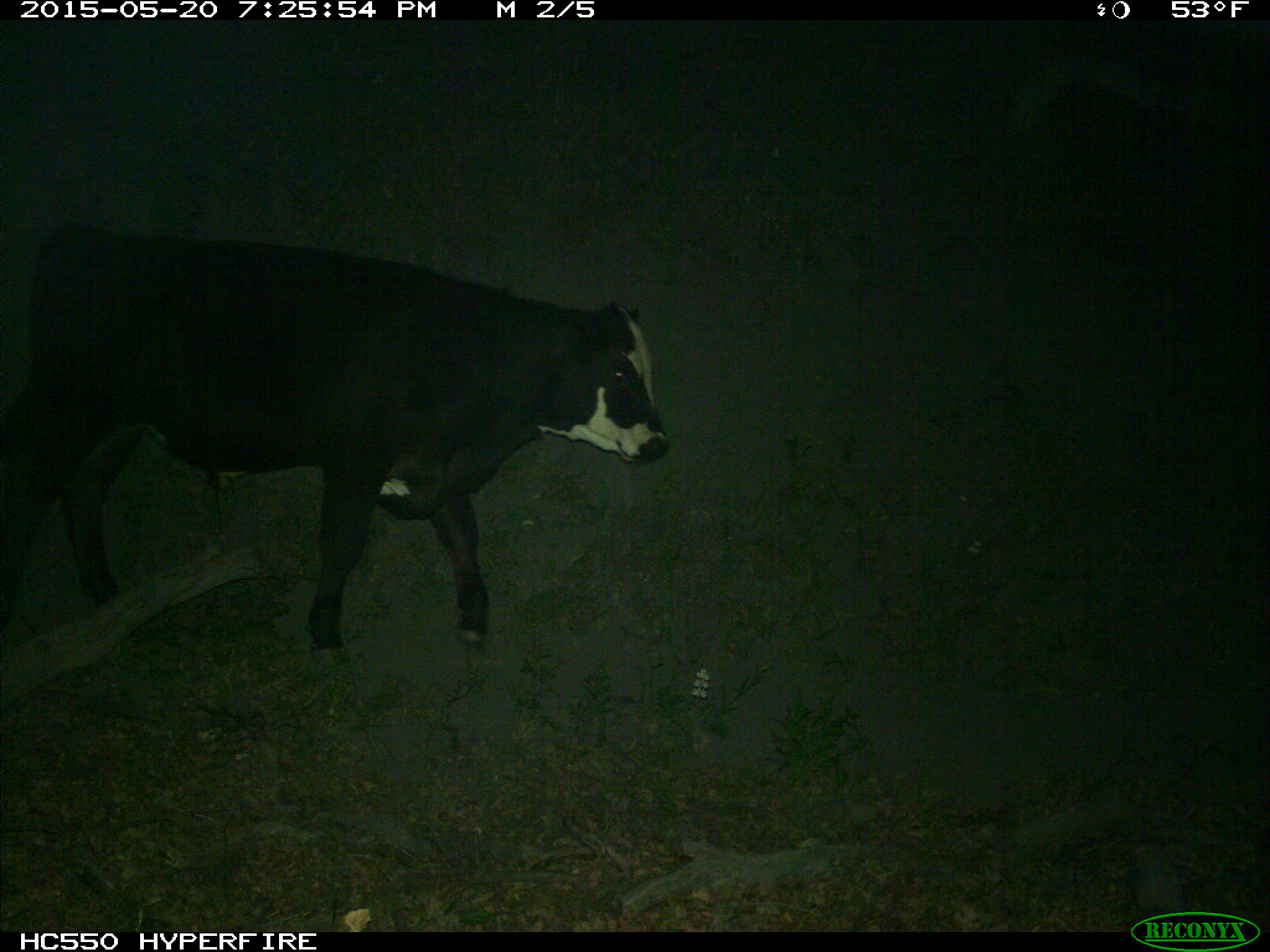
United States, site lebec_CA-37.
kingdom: Animalia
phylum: Chordata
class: Mammalia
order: Artiodactyla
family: Bovidae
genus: Bos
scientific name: Bos taurus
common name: domestic cow